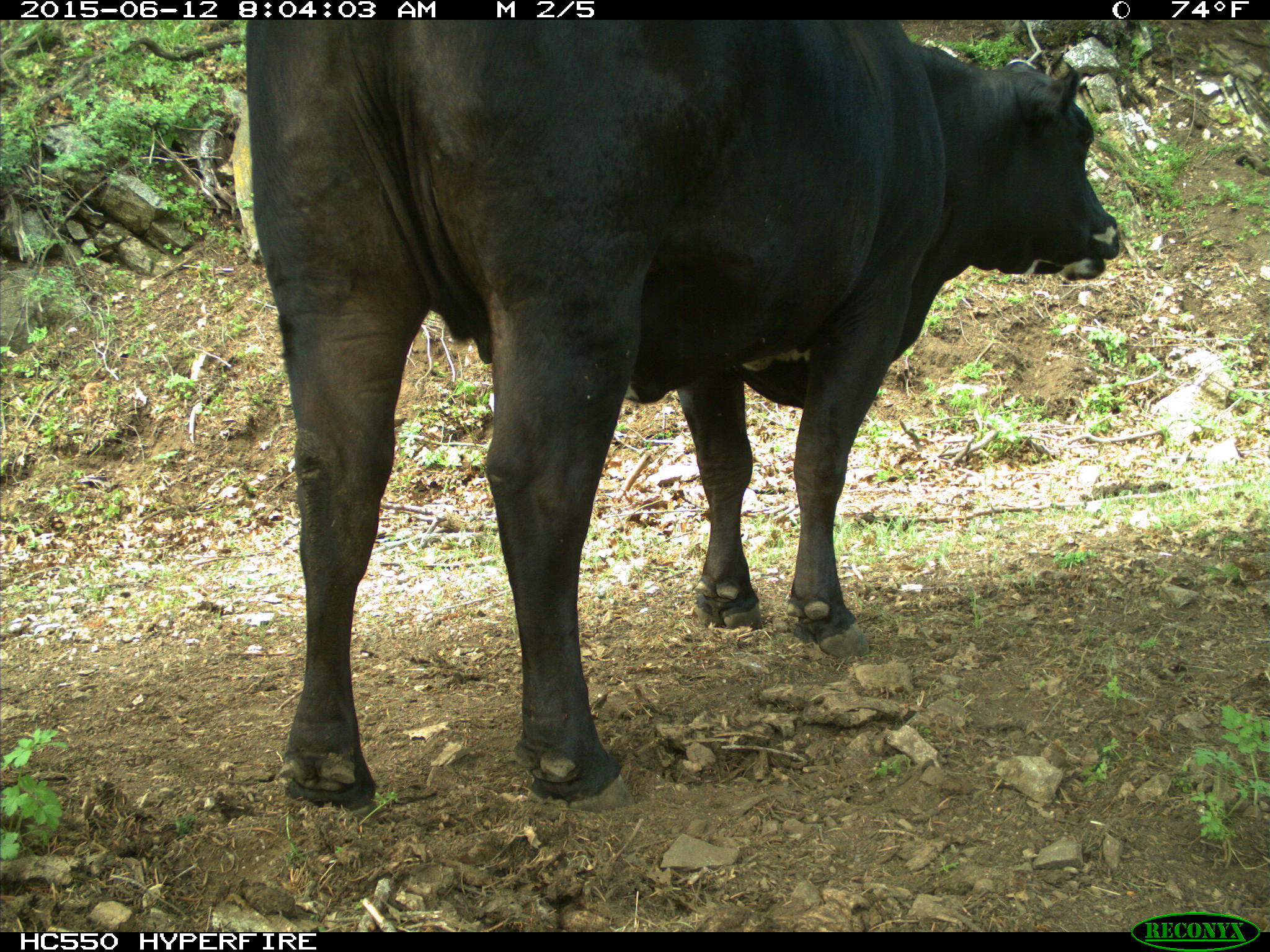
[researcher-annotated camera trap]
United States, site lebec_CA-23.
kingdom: Animalia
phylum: Chordata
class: Mammalia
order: Artiodactyla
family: Bovidae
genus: Bos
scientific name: Bos taurus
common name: domestic cow